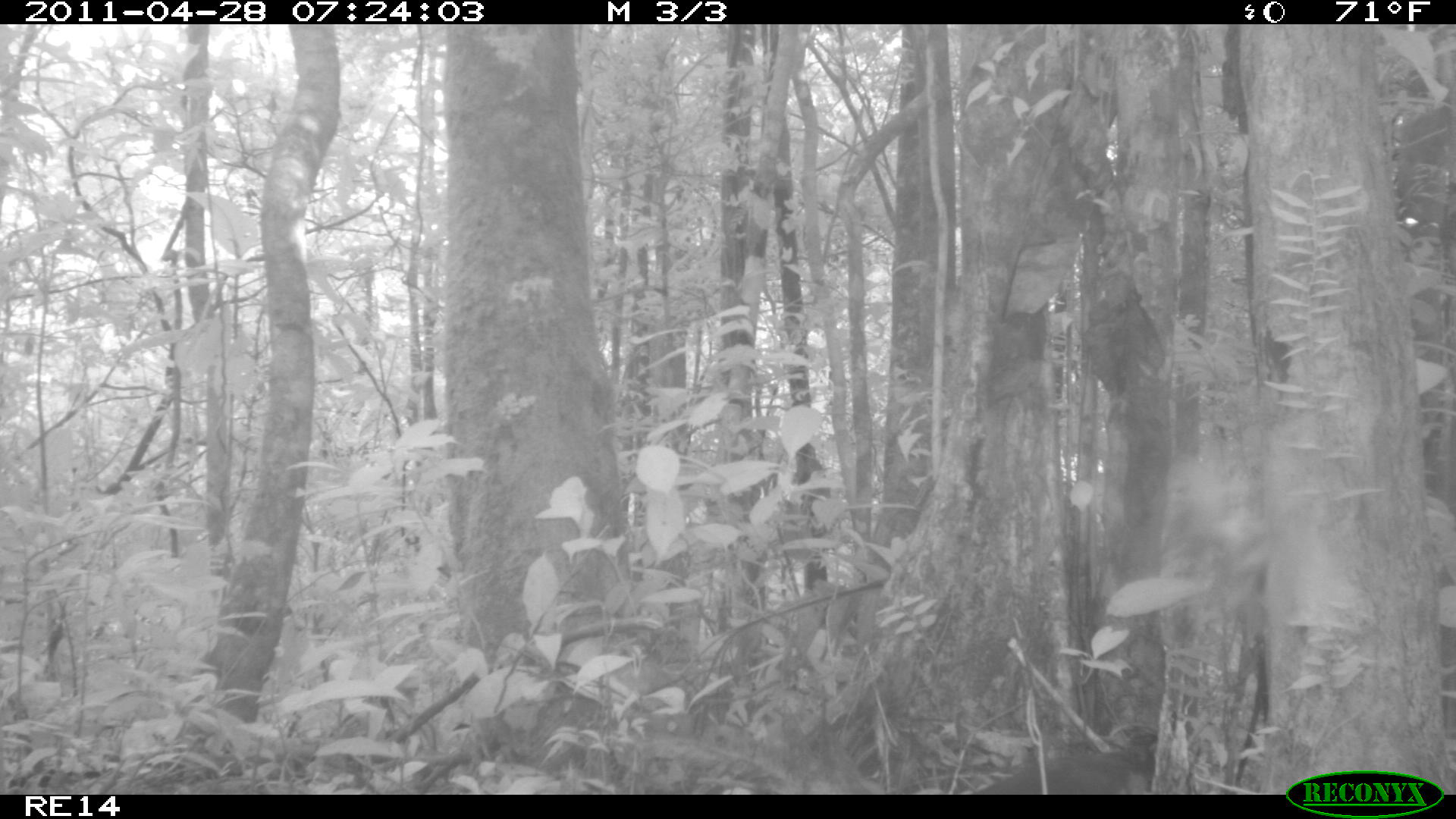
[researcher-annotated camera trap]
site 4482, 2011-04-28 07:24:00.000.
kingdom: Animalia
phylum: Chordata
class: Aves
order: Cuculiformes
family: Cuculidae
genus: Coua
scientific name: Coua serriana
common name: red-breasted coua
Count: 1.